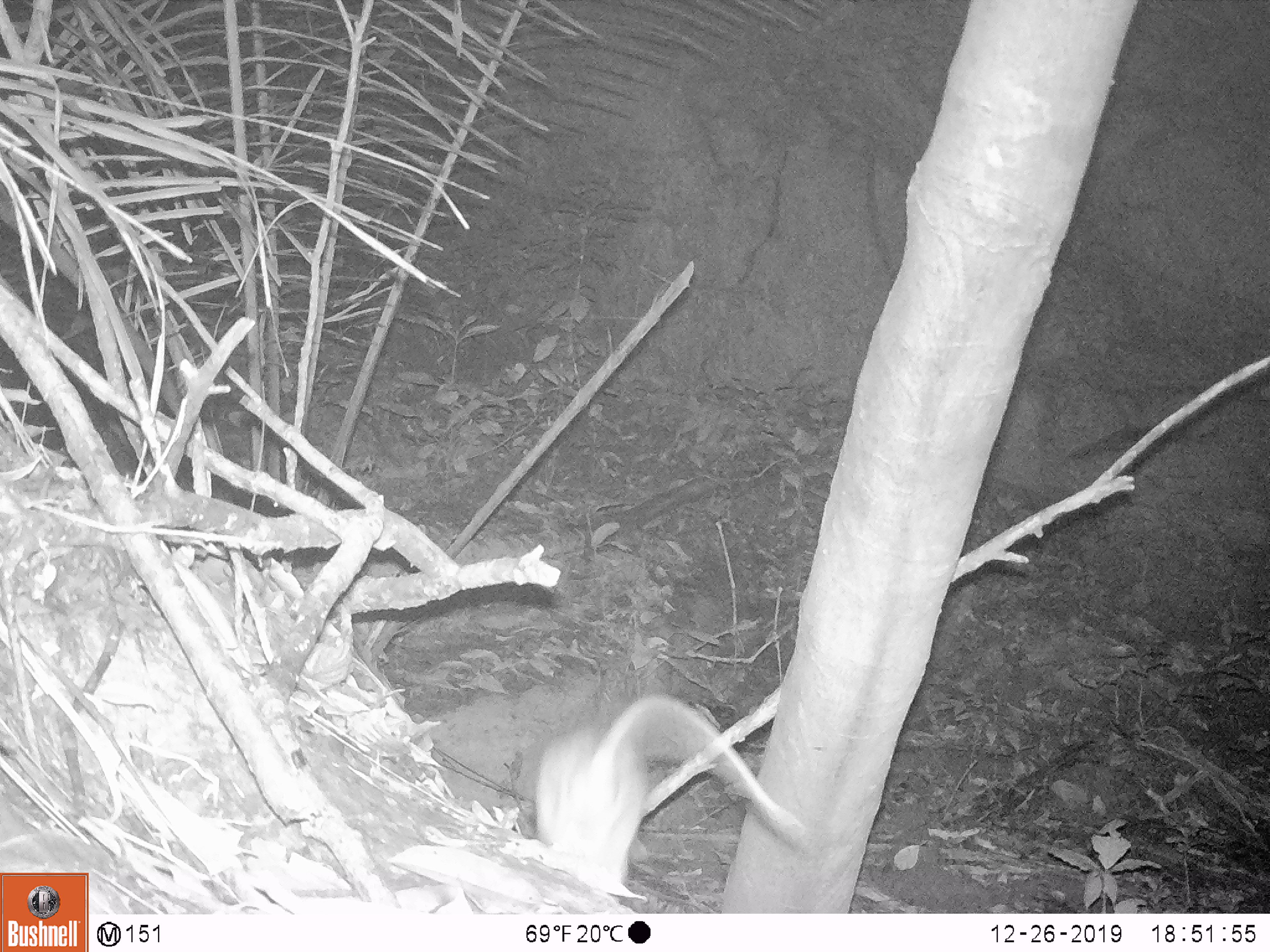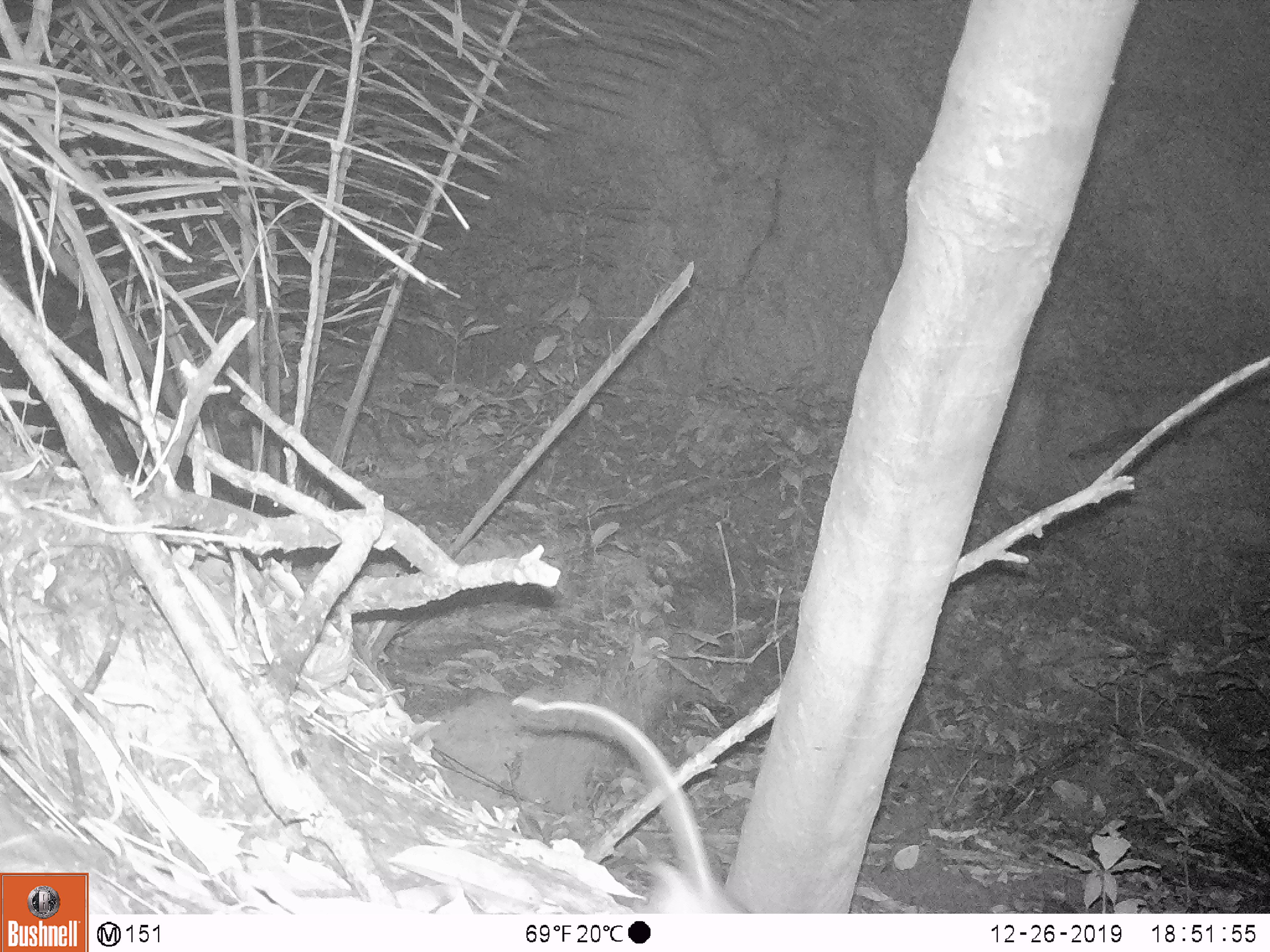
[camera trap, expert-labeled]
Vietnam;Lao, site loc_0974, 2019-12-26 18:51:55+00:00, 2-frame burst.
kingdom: Animalia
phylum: Chordata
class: Mammalia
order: Rodentia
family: Muridae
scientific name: Muridae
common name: old-world mice and rats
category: unidentified murid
Unidentified murid (old-world mice and rats) (Muridae). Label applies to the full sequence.